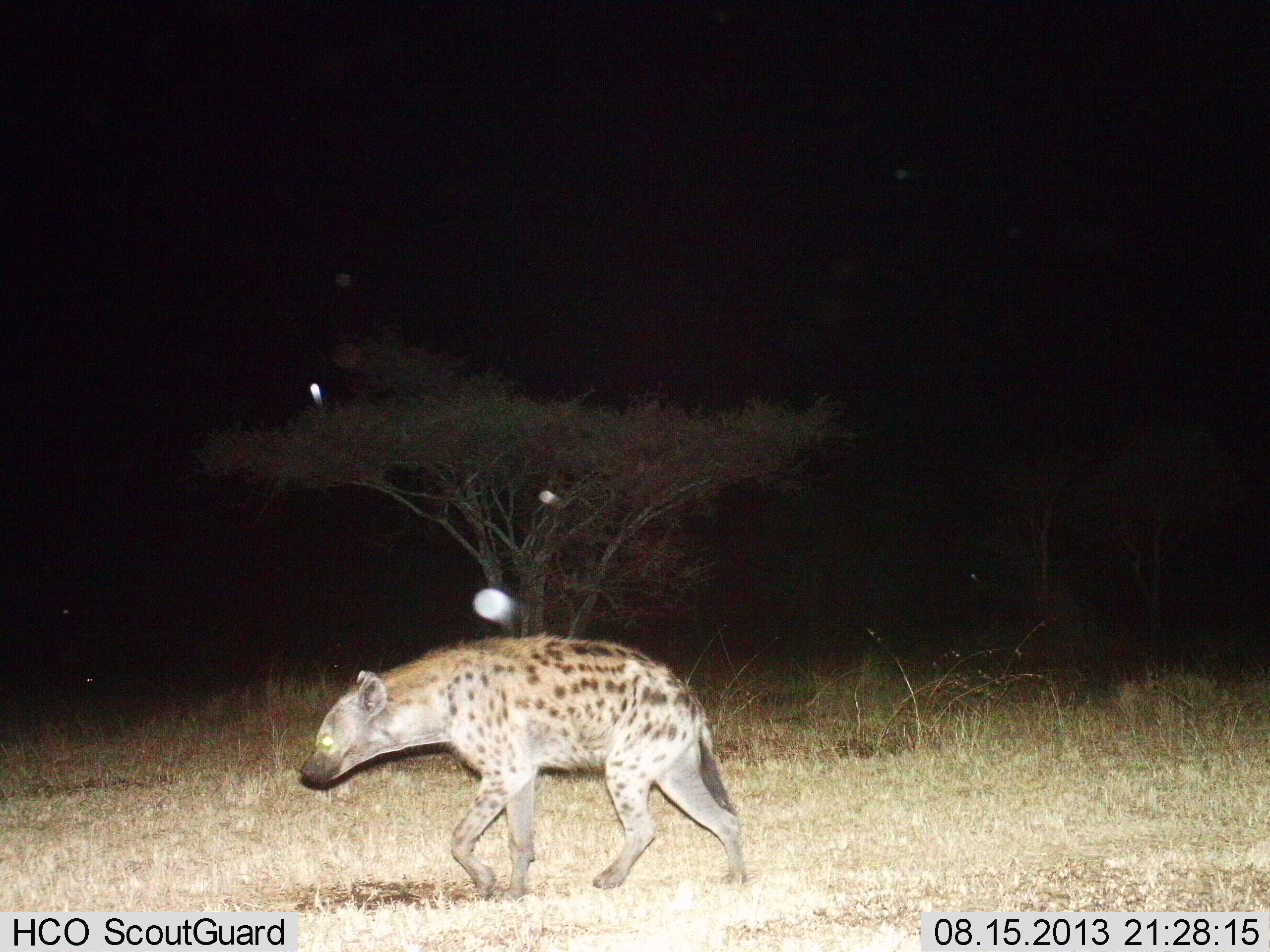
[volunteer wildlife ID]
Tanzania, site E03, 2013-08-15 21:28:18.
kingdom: Animalia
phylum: Chordata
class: Mammalia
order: Carnivora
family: Hyaenidae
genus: Crocuta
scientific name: Crocuta crocuta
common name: spotted hyena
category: hyenaspotted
Hyenaspotted (spotted hyena) (Crocuta crocuta), count 1. Behavior (volunteer vote fractions): standing 6%, resting 3%, moving 91%, interacting 0%. Young present (vote fraction): 0%. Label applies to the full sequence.